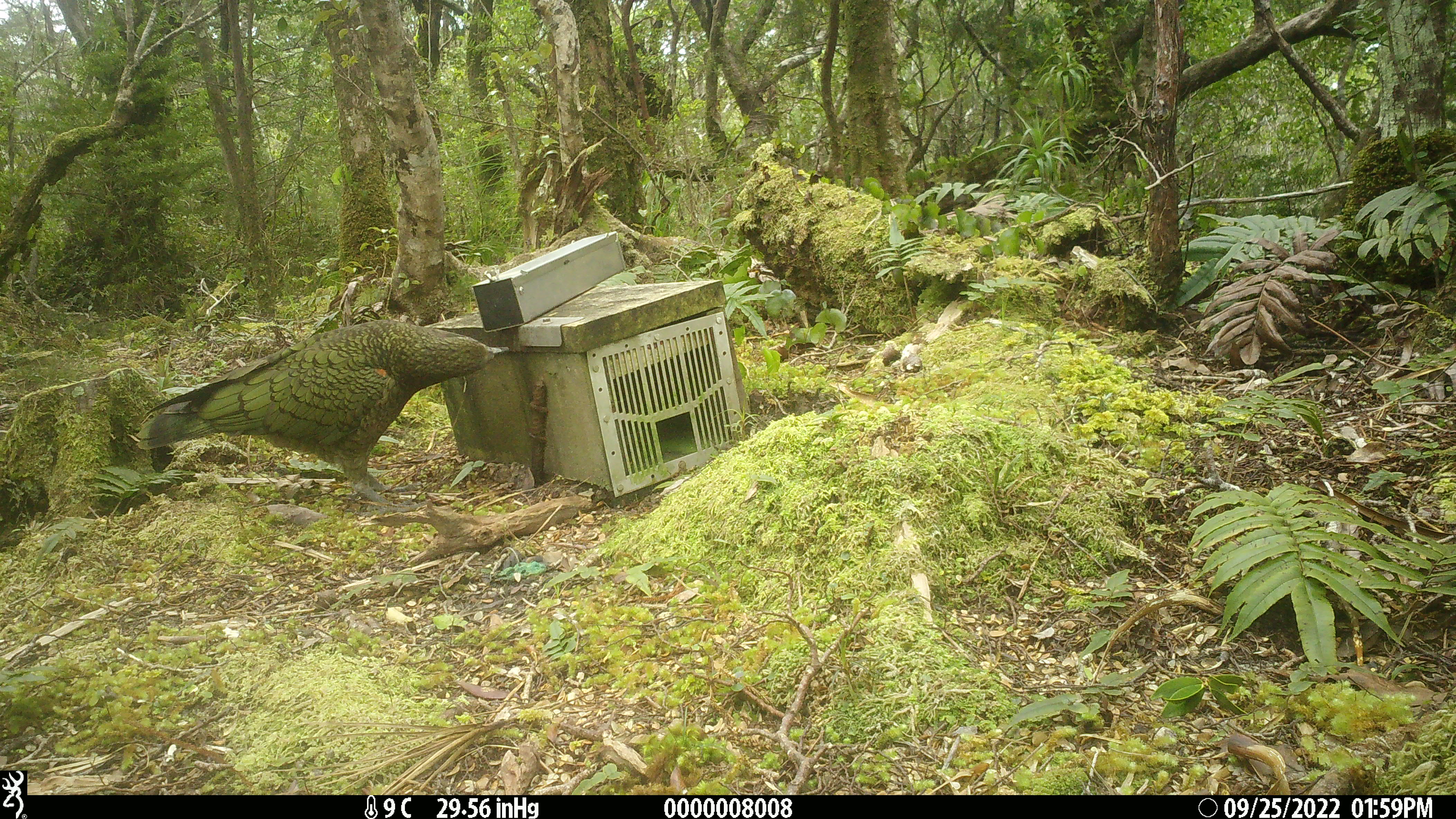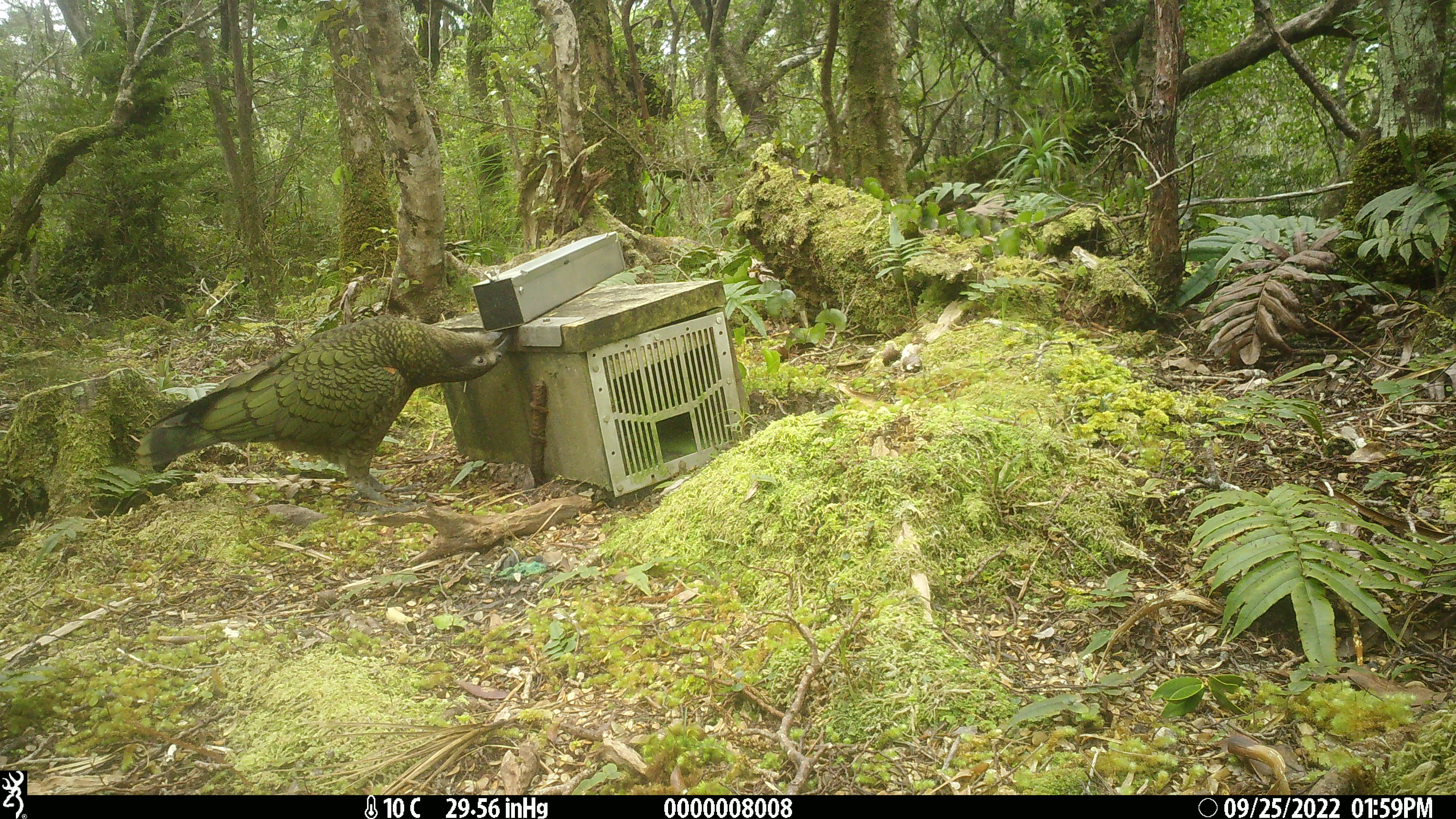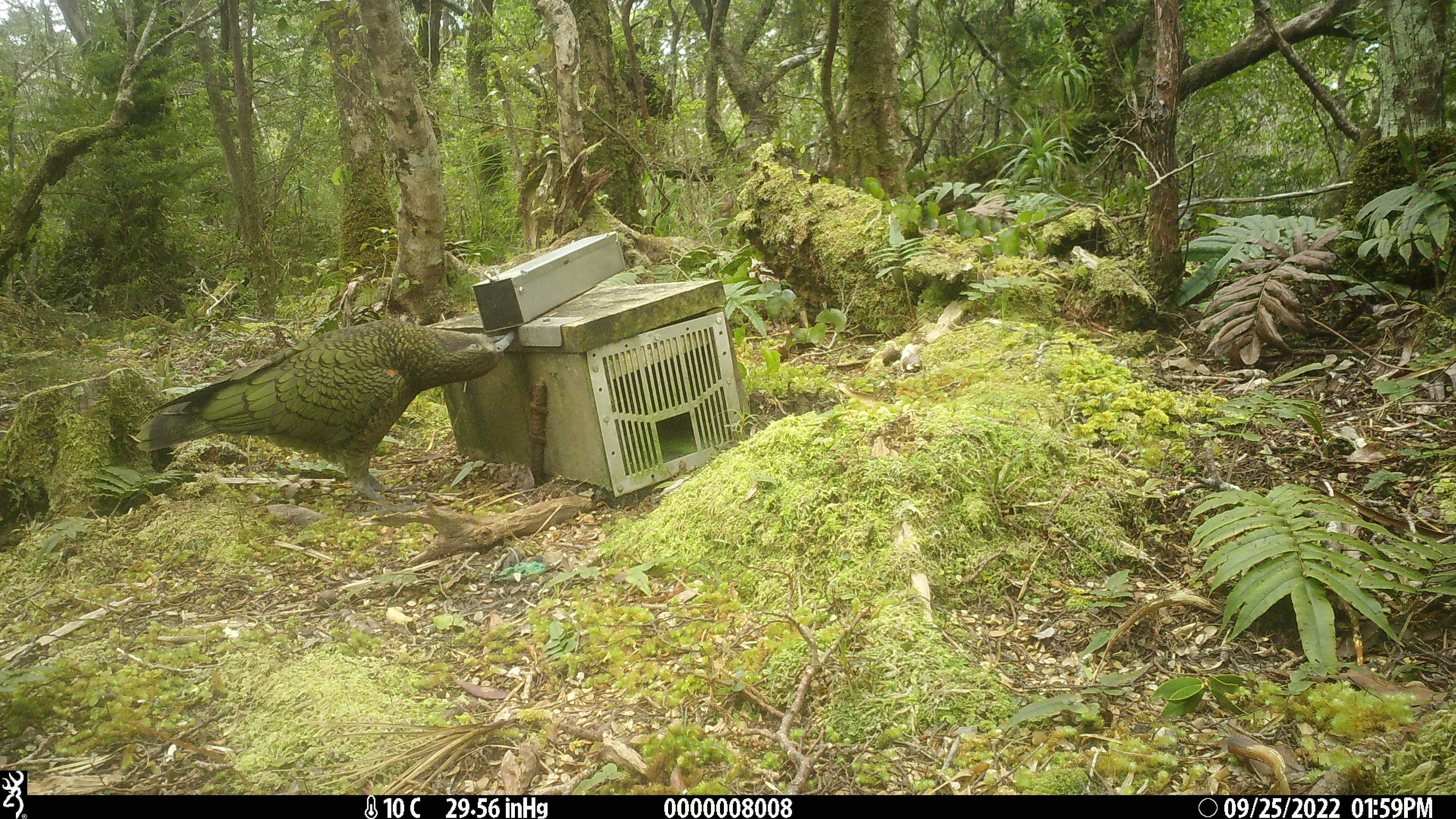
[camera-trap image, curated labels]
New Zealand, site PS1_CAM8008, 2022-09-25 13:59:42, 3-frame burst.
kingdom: Animalia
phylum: Chordata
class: Aves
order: Psittaciformes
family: Strigopidae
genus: Nestor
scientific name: Nestor notabilis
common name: kea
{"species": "kea (Nestor notabilis)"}